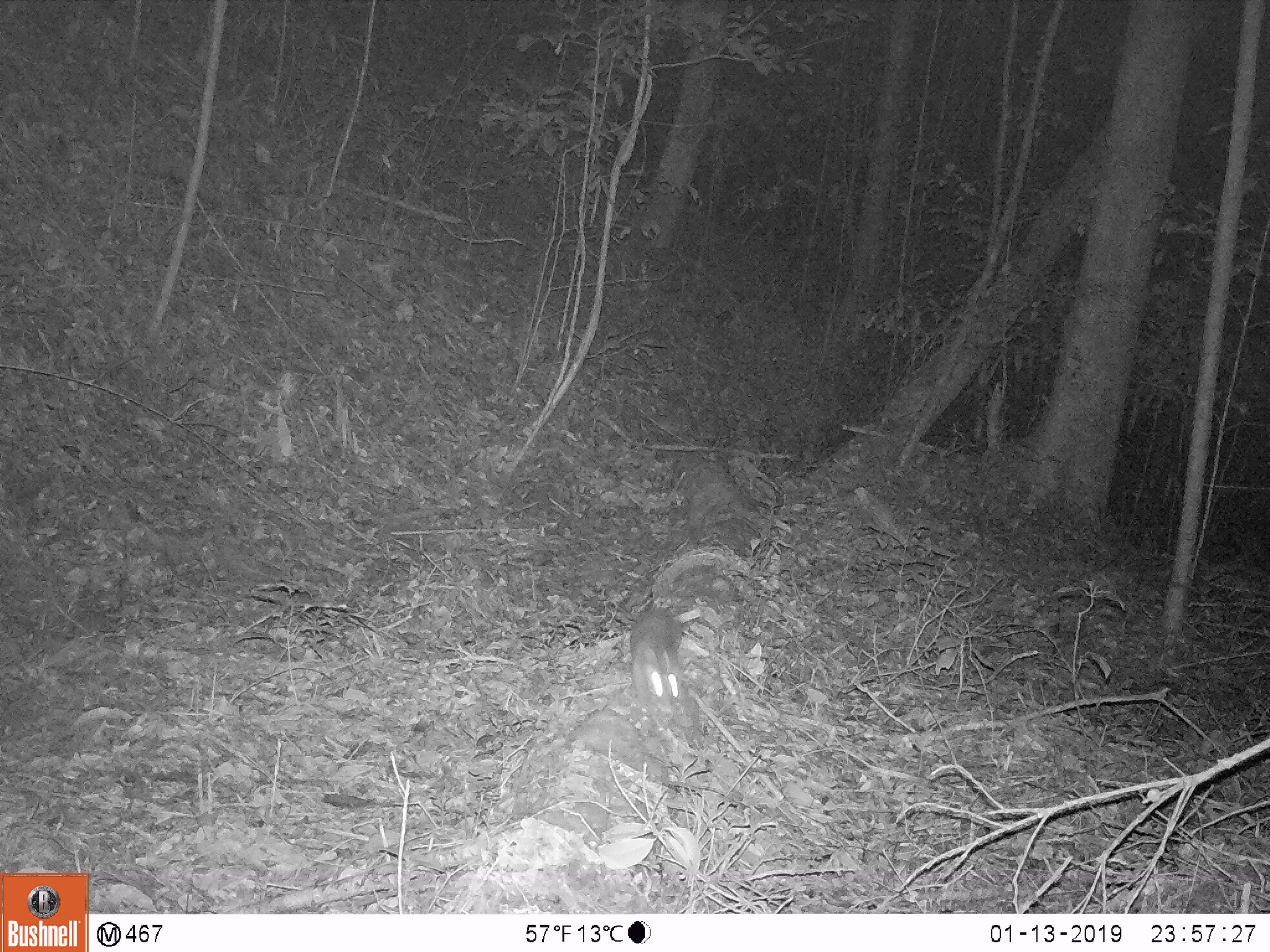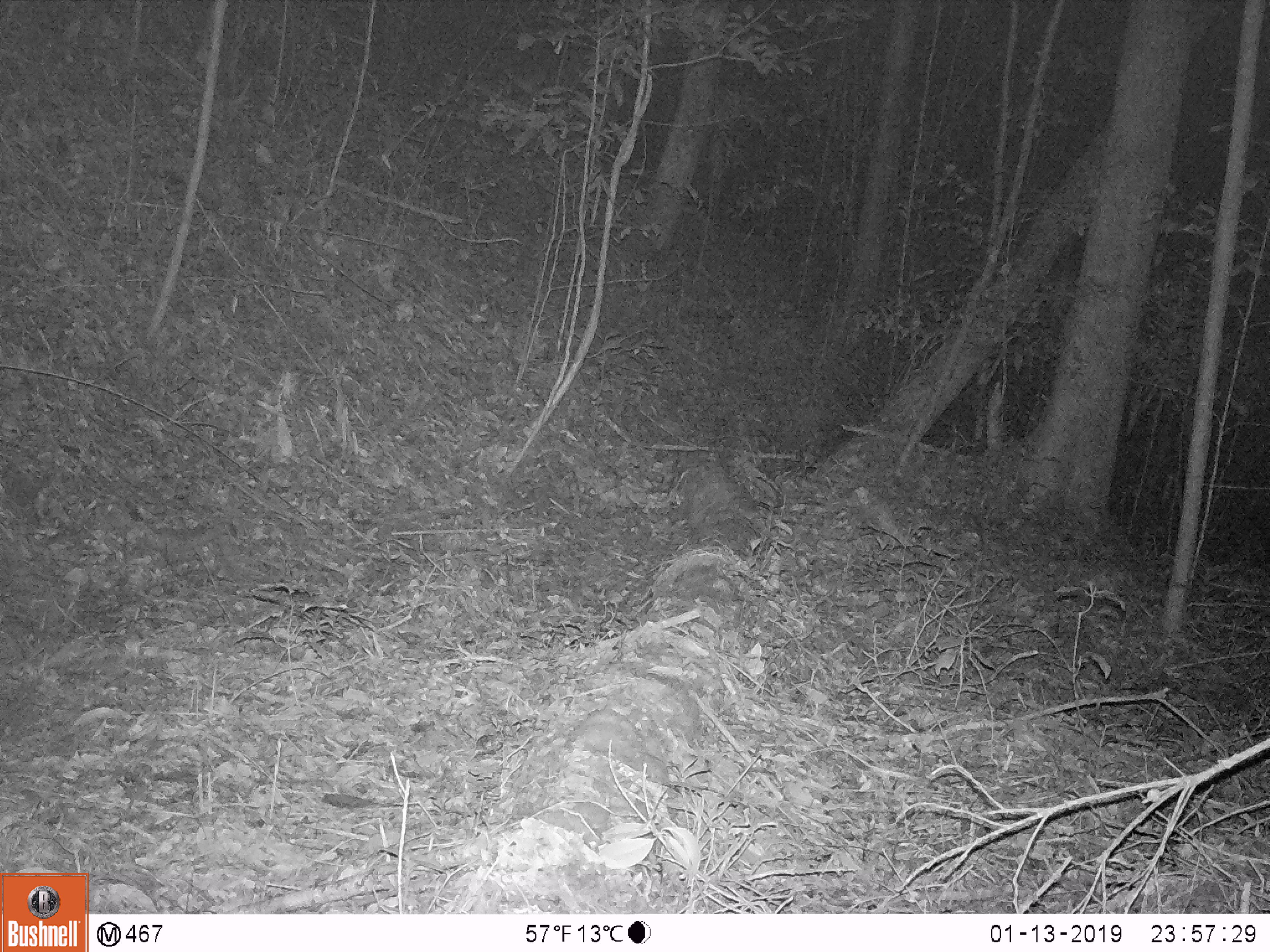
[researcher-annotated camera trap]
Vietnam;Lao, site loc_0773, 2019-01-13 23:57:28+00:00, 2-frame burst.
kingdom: Animalia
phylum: Chordata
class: Mammalia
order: Carnivora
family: Mustelidae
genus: Melogale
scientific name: Melogale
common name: ferret badger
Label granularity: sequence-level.